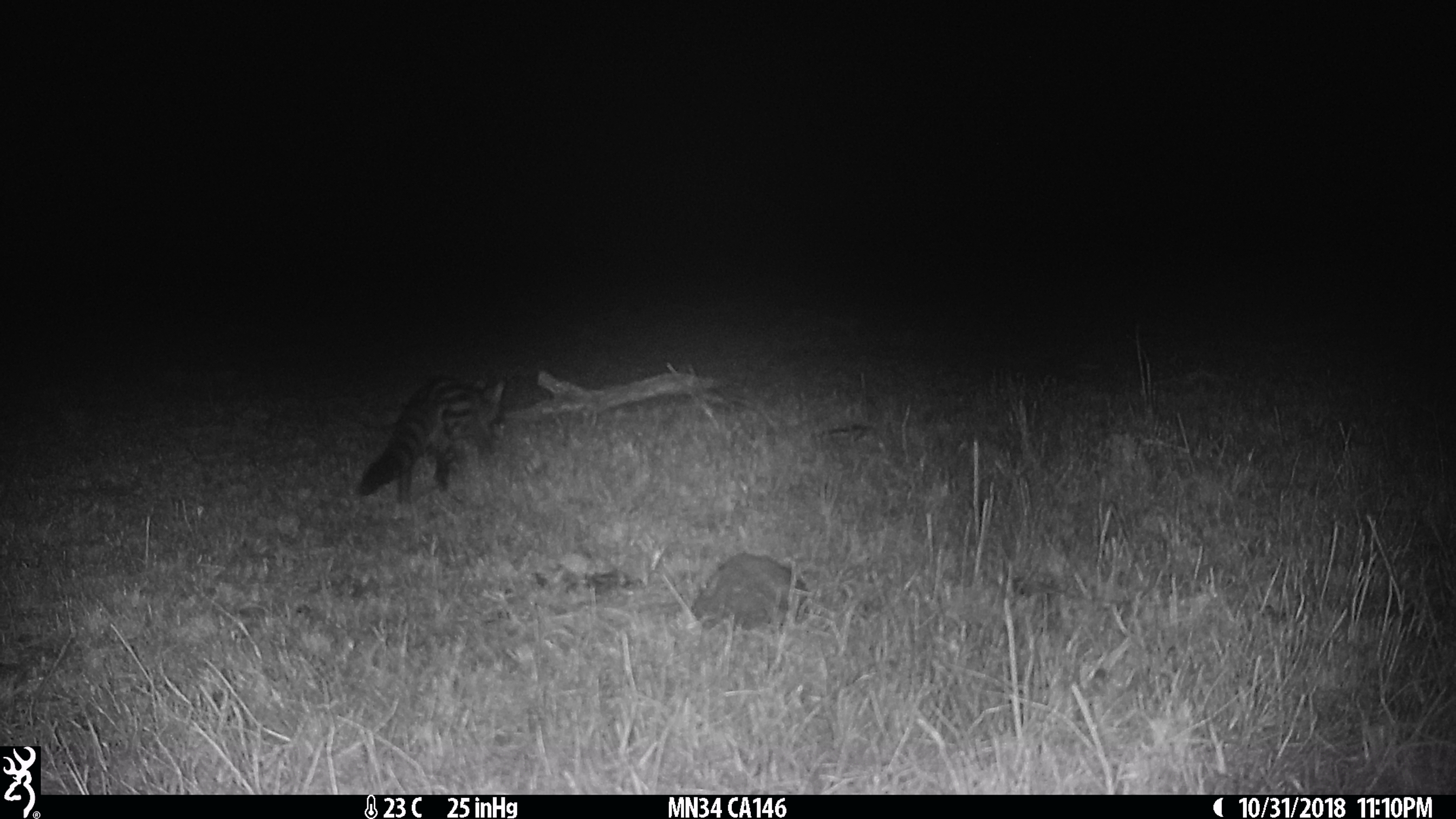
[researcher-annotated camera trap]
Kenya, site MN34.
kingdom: Animalia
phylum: Chordata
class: Mammalia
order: Carnivora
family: Viverridae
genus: Genetta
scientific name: Genetta genetta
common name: genet